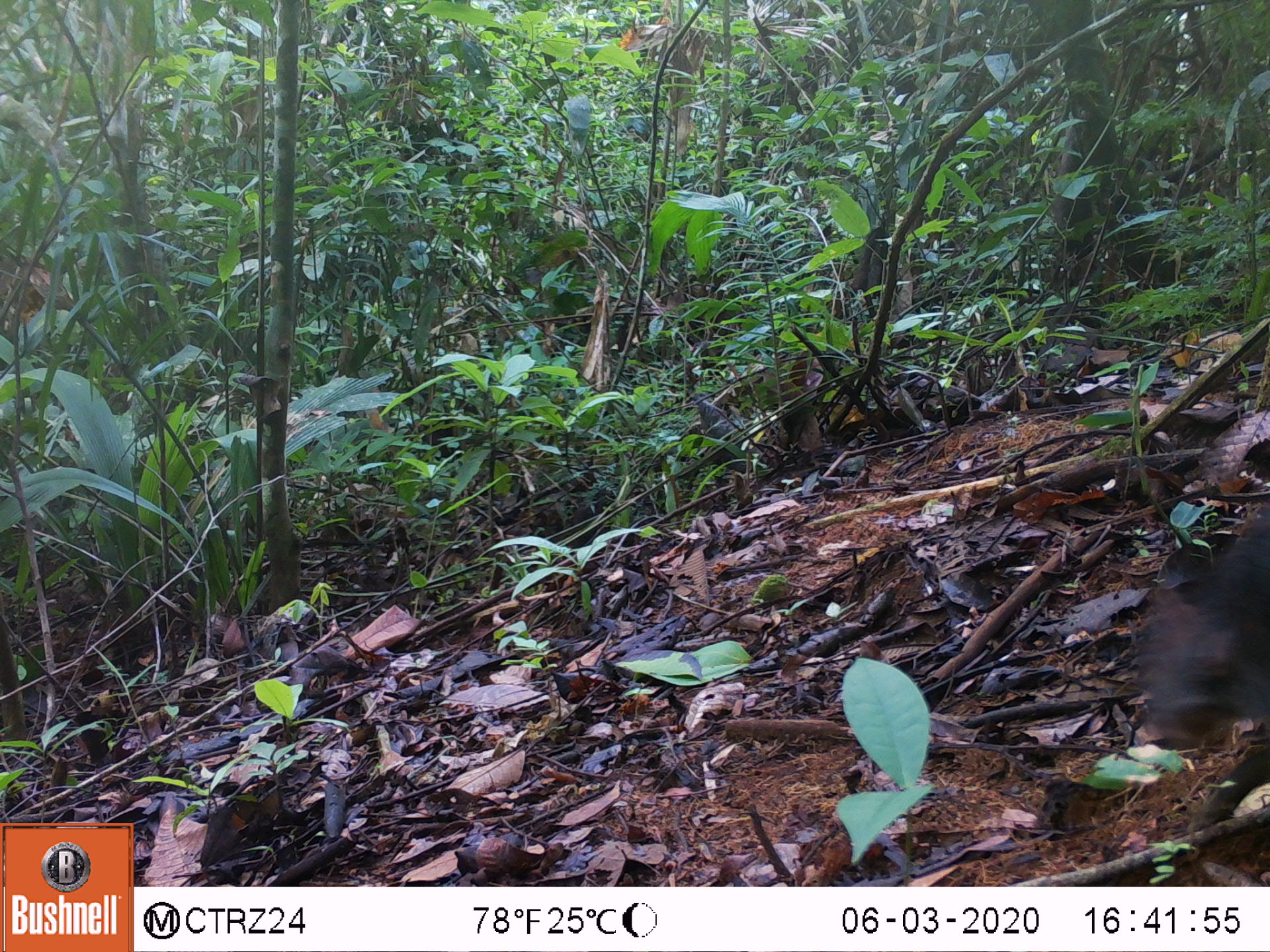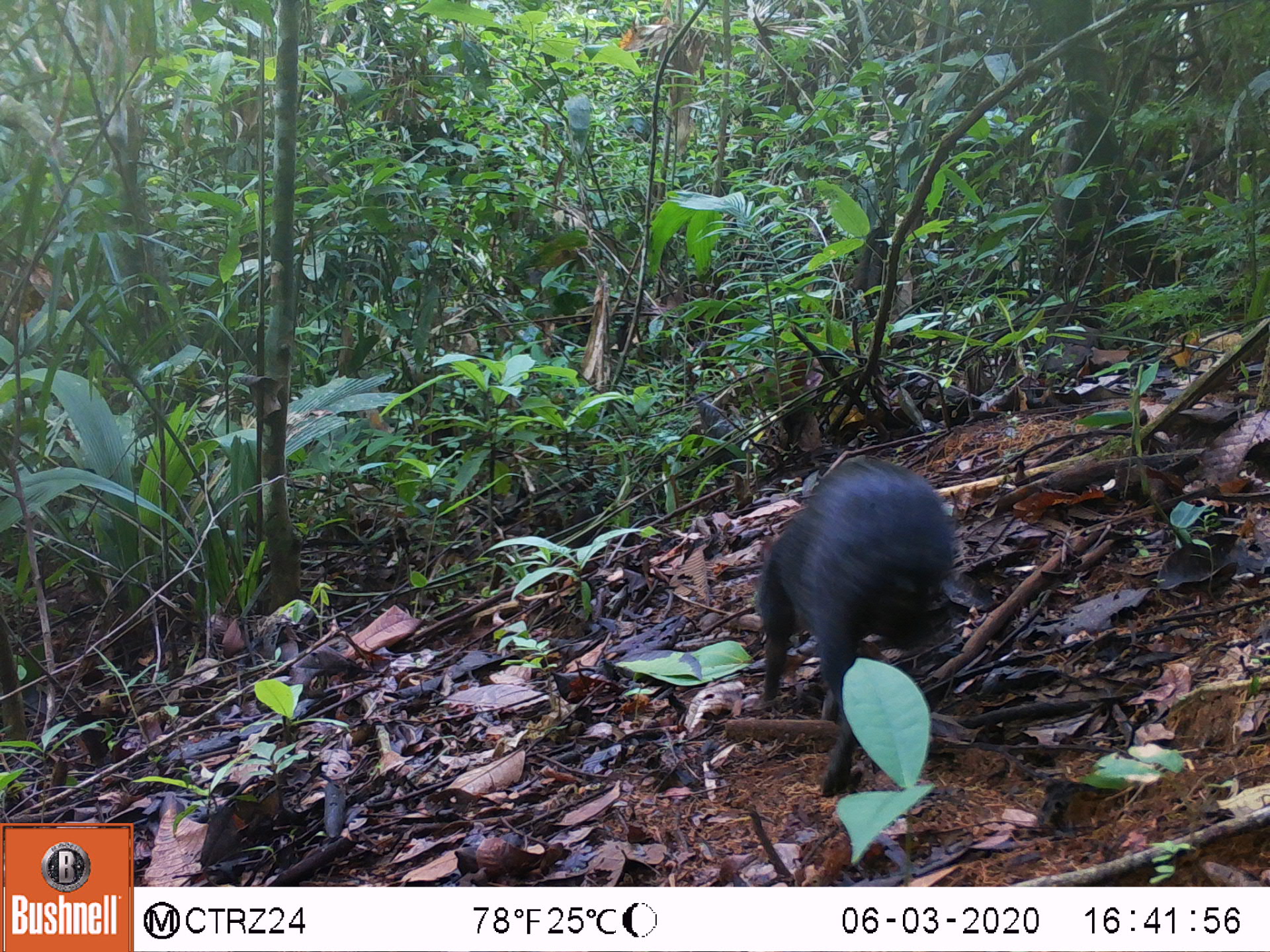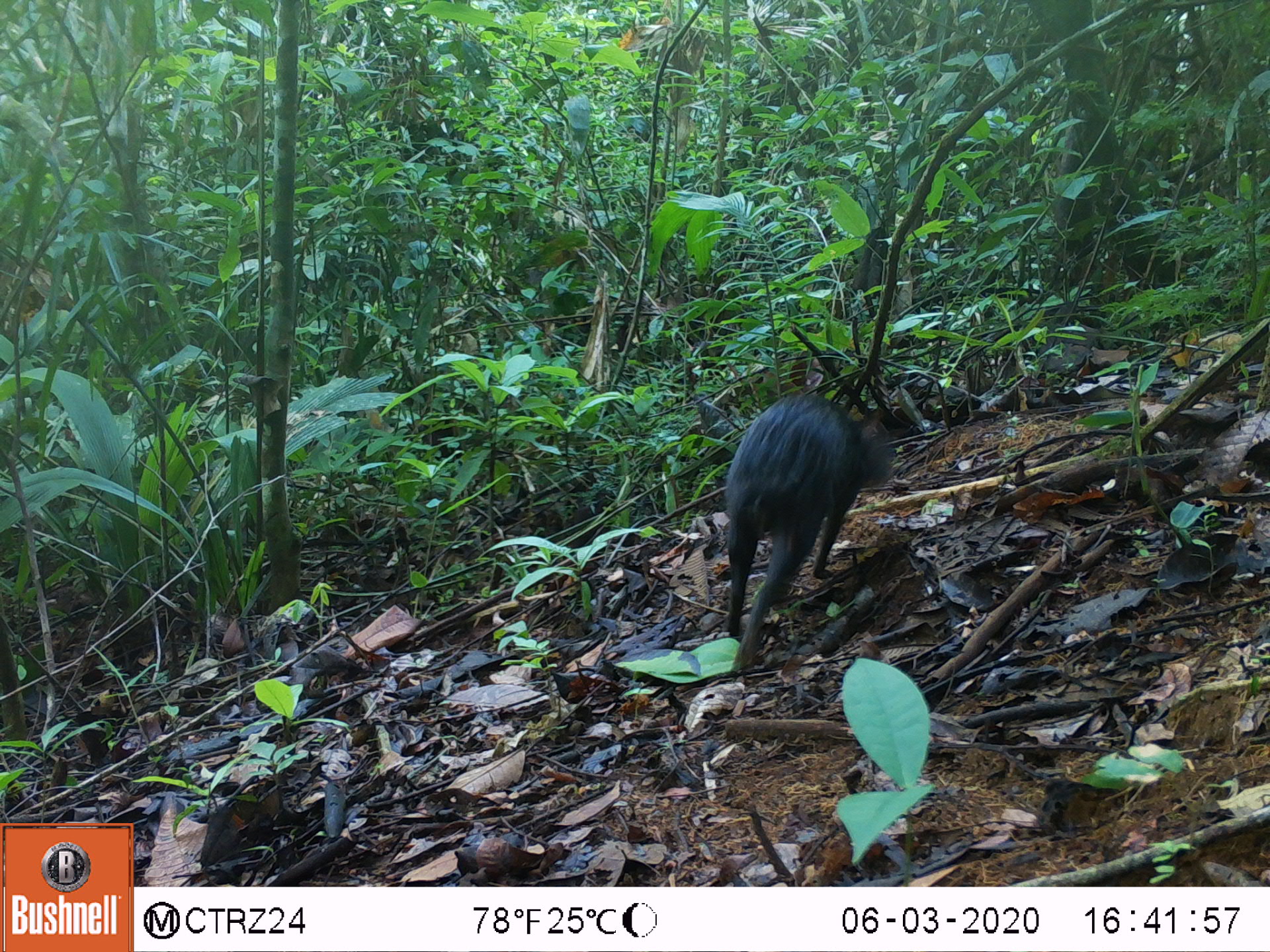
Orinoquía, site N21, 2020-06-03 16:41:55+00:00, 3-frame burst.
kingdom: Animalia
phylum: Chordata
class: Mammalia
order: Rodentia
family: Dasyproctidae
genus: Dasyprocta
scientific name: Dasyprocta fuliginosa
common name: black agouti